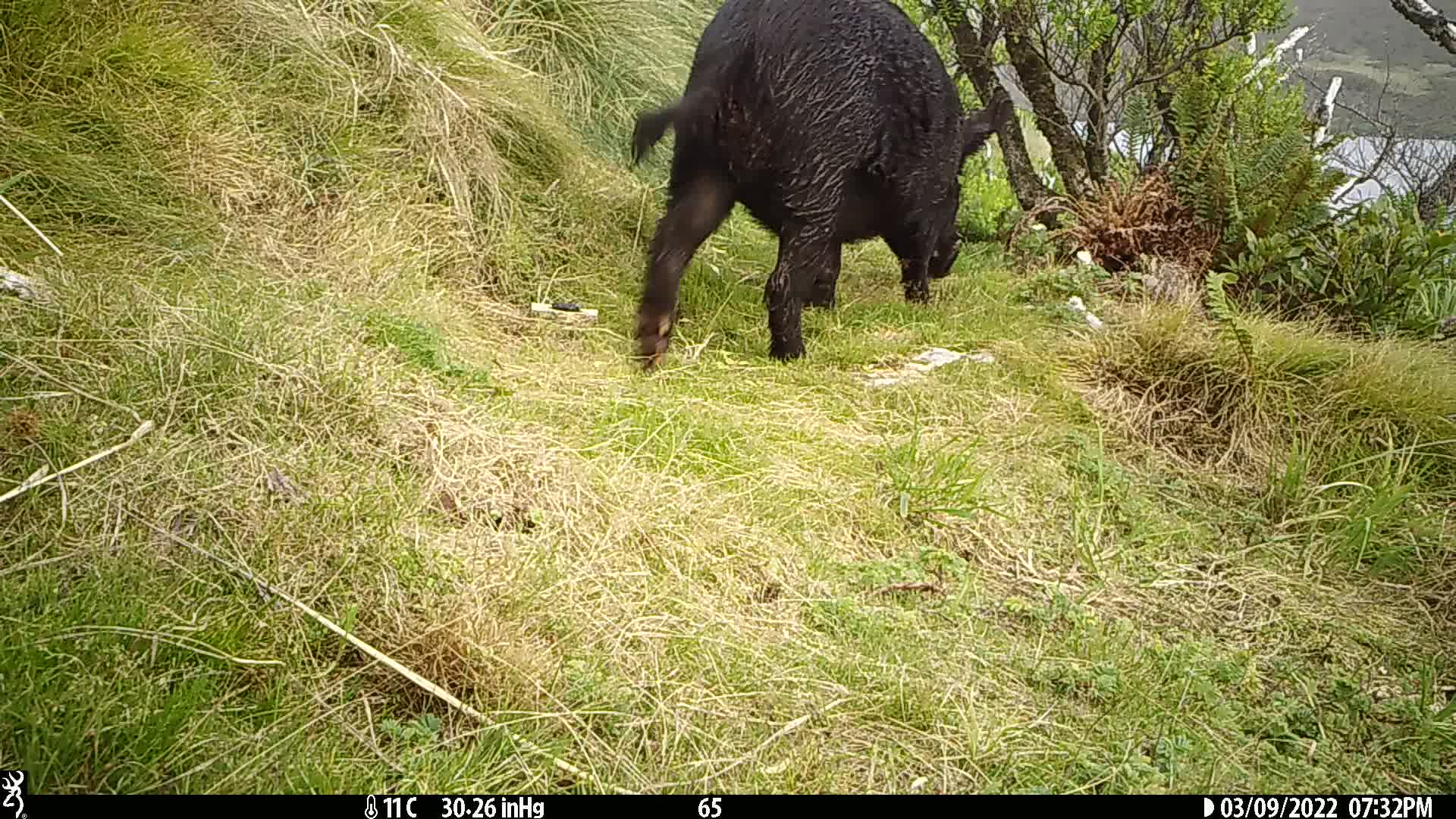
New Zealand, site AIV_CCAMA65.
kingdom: Animalia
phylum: Chordata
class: Mammalia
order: Artiodactyla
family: Suidae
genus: Sus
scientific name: Sus scrofa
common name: pig